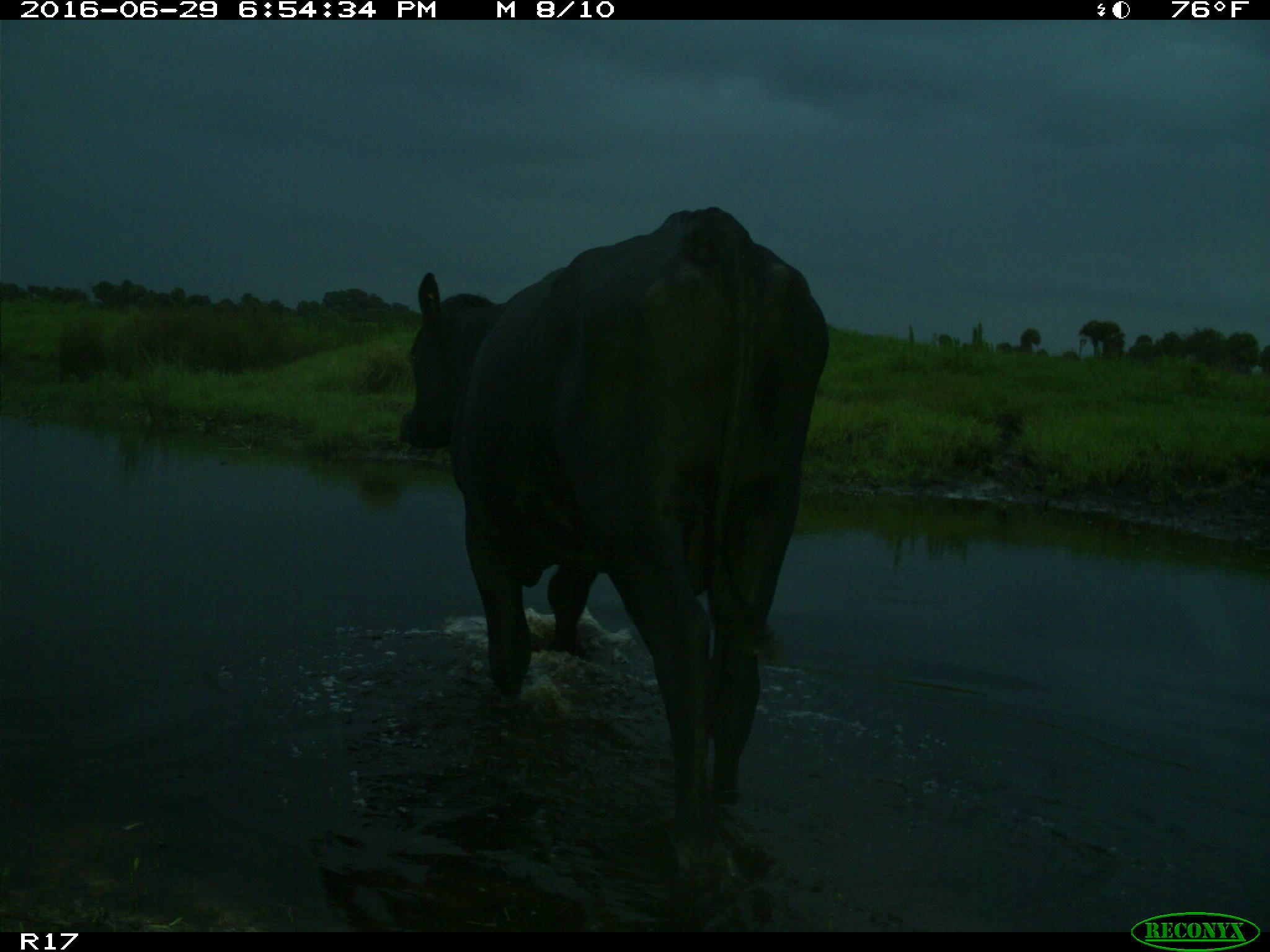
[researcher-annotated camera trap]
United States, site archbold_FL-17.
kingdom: Animalia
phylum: Chordata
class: Mammalia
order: Artiodactyla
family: Bovidae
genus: Bos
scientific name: Bos taurus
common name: domestic cow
Bos taurus (domestic cow).